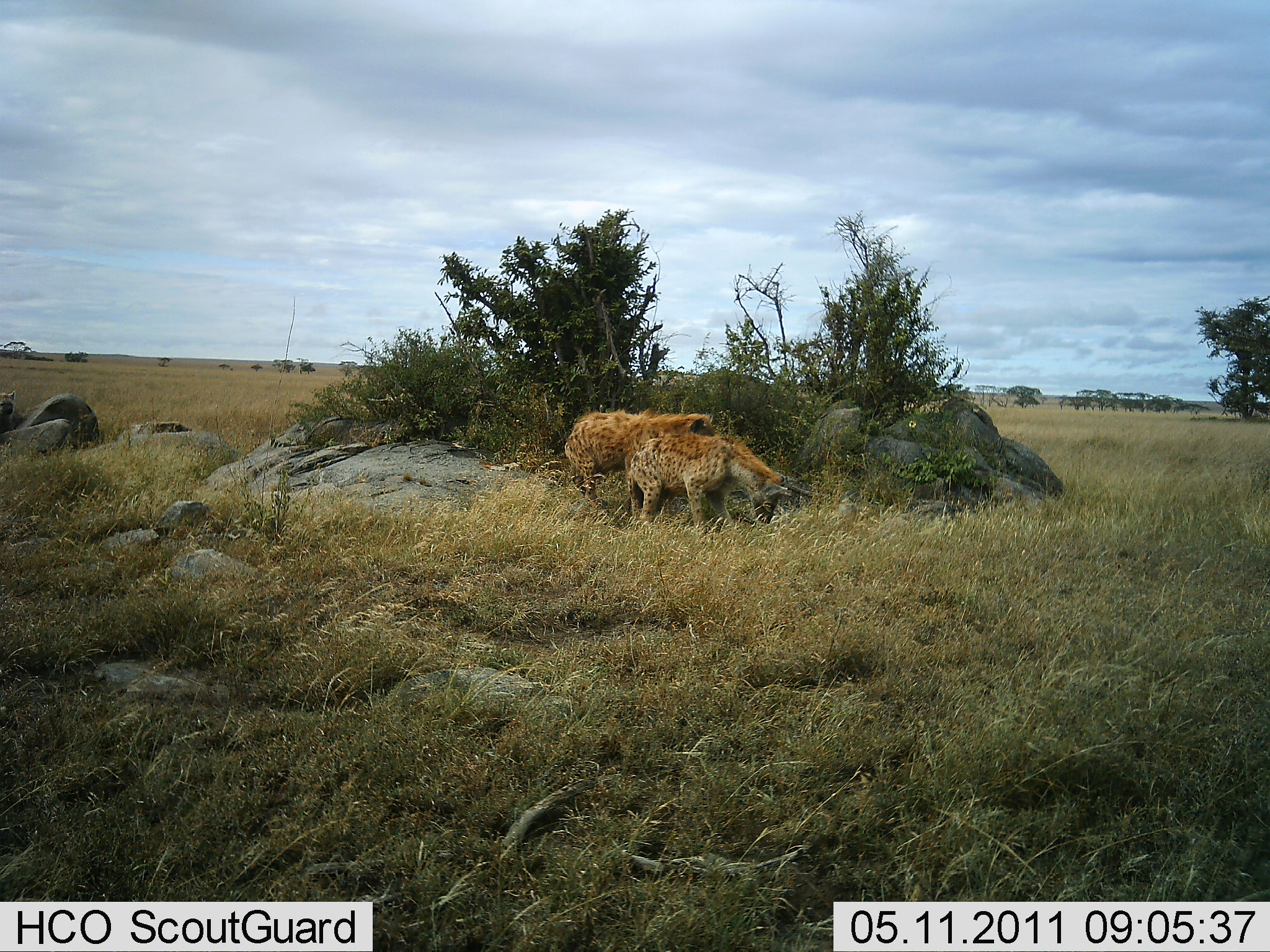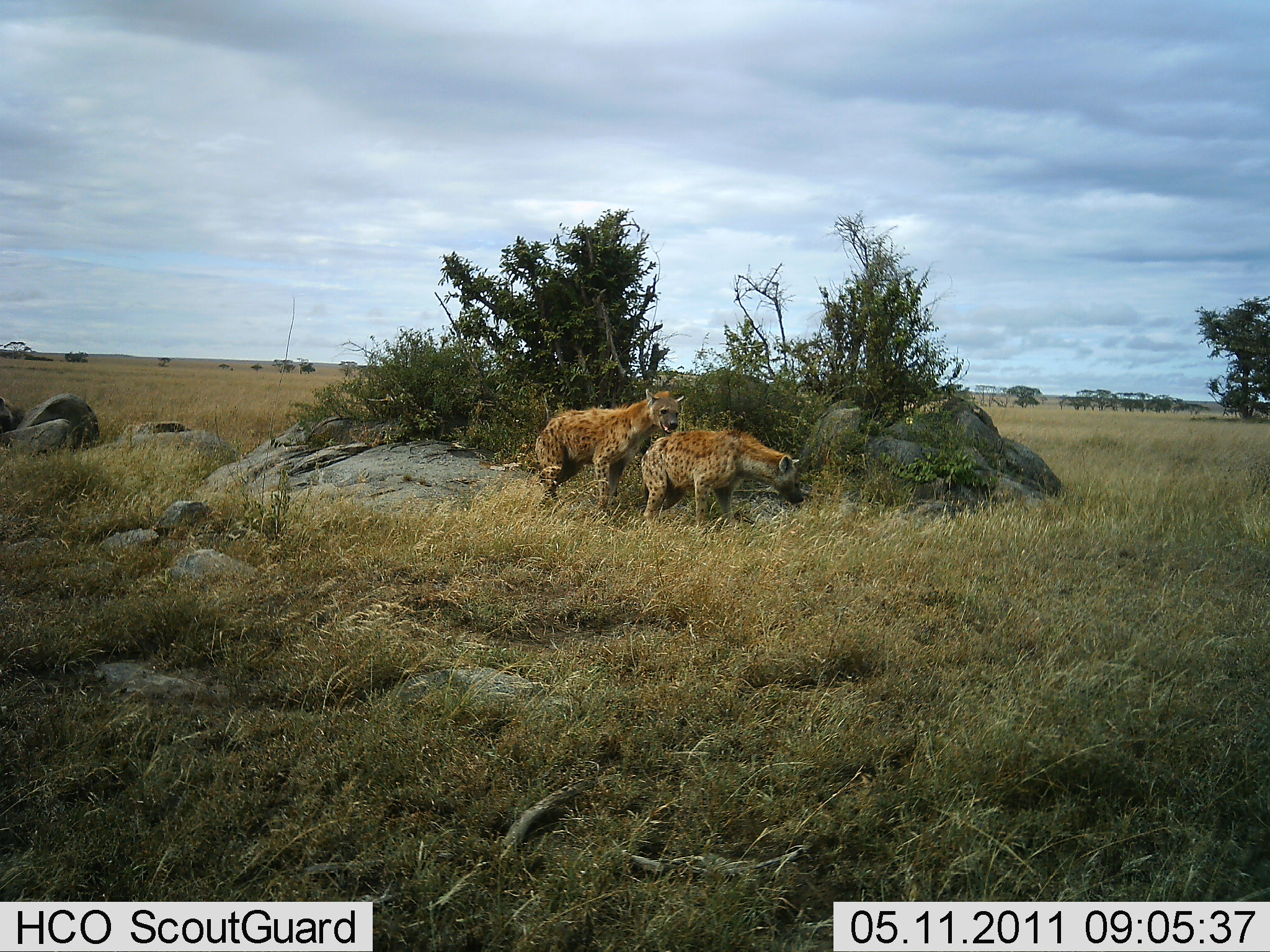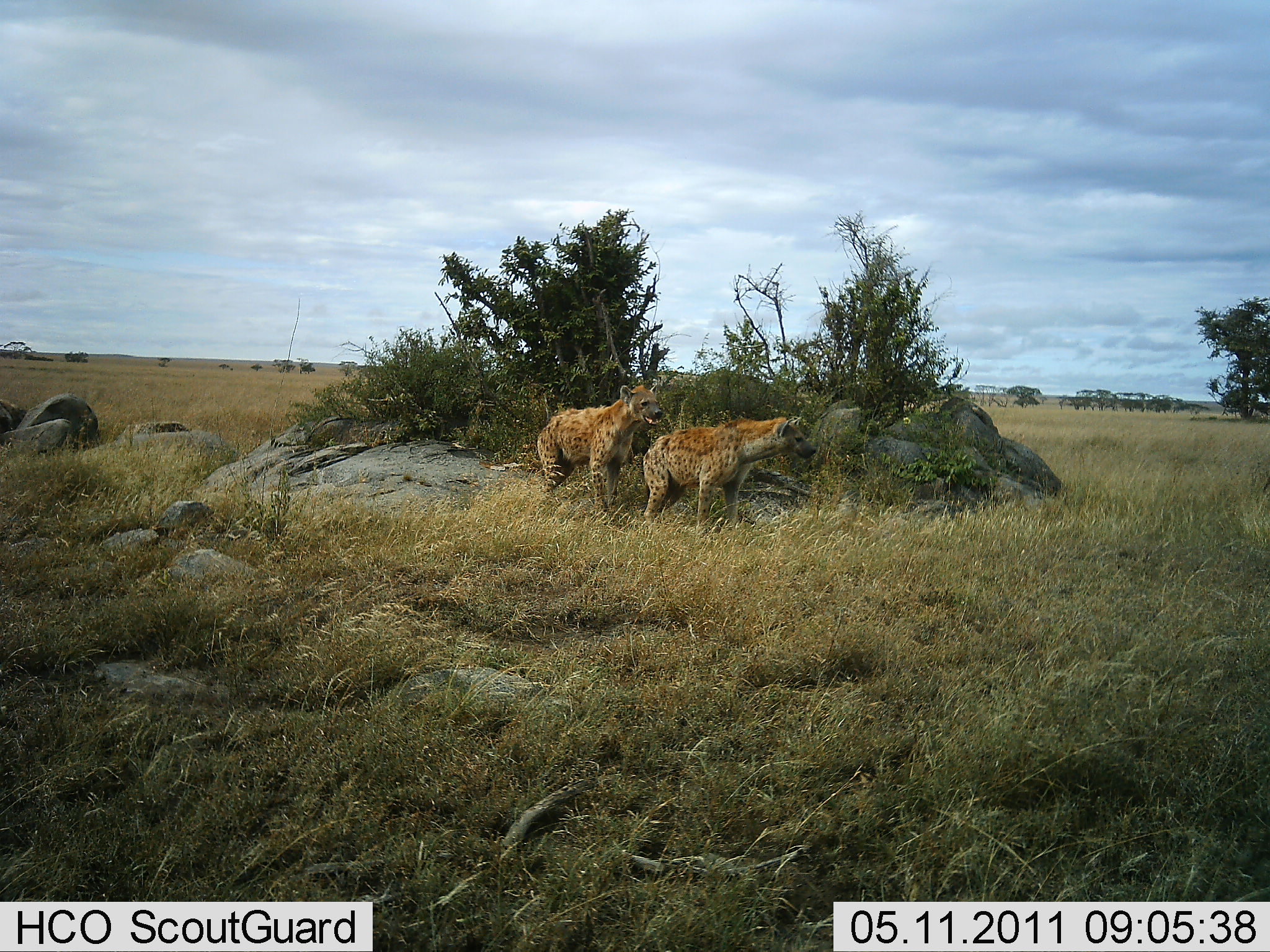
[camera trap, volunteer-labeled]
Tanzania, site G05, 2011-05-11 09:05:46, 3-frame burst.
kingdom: Animalia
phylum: Chordata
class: Mammalia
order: Carnivora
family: Hyaenidae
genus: Crocuta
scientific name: Crocuta crocuta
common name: spotted hyena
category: hyenaspotted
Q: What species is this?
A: Hyenaspotted (spotted hyena) (Crocuta crocuta).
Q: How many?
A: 2.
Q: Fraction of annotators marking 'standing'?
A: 77%.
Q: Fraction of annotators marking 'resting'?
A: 0%.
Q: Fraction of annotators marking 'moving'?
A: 0%.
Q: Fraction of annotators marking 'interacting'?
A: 23%.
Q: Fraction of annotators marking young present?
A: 0%.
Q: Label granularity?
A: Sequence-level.